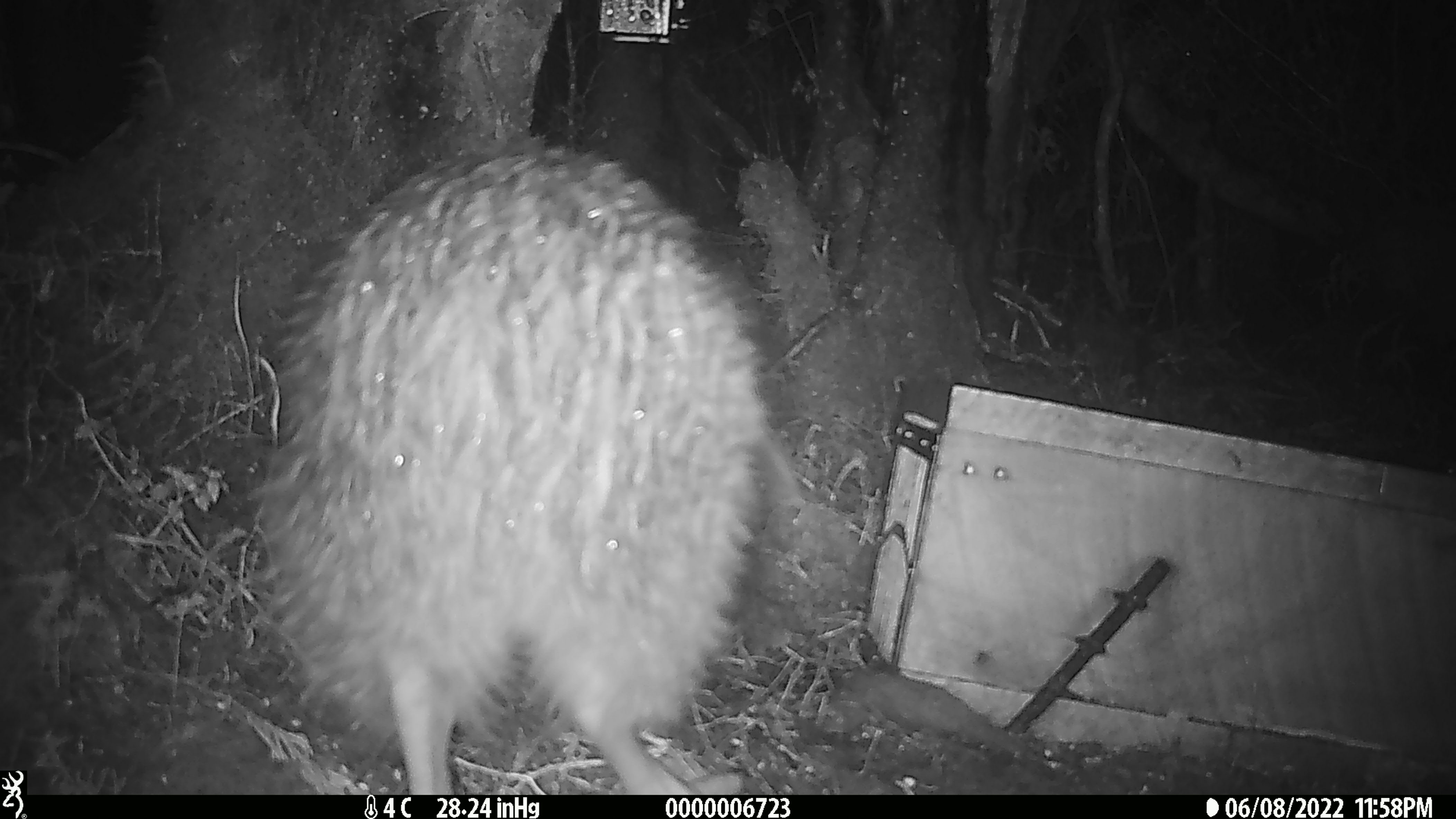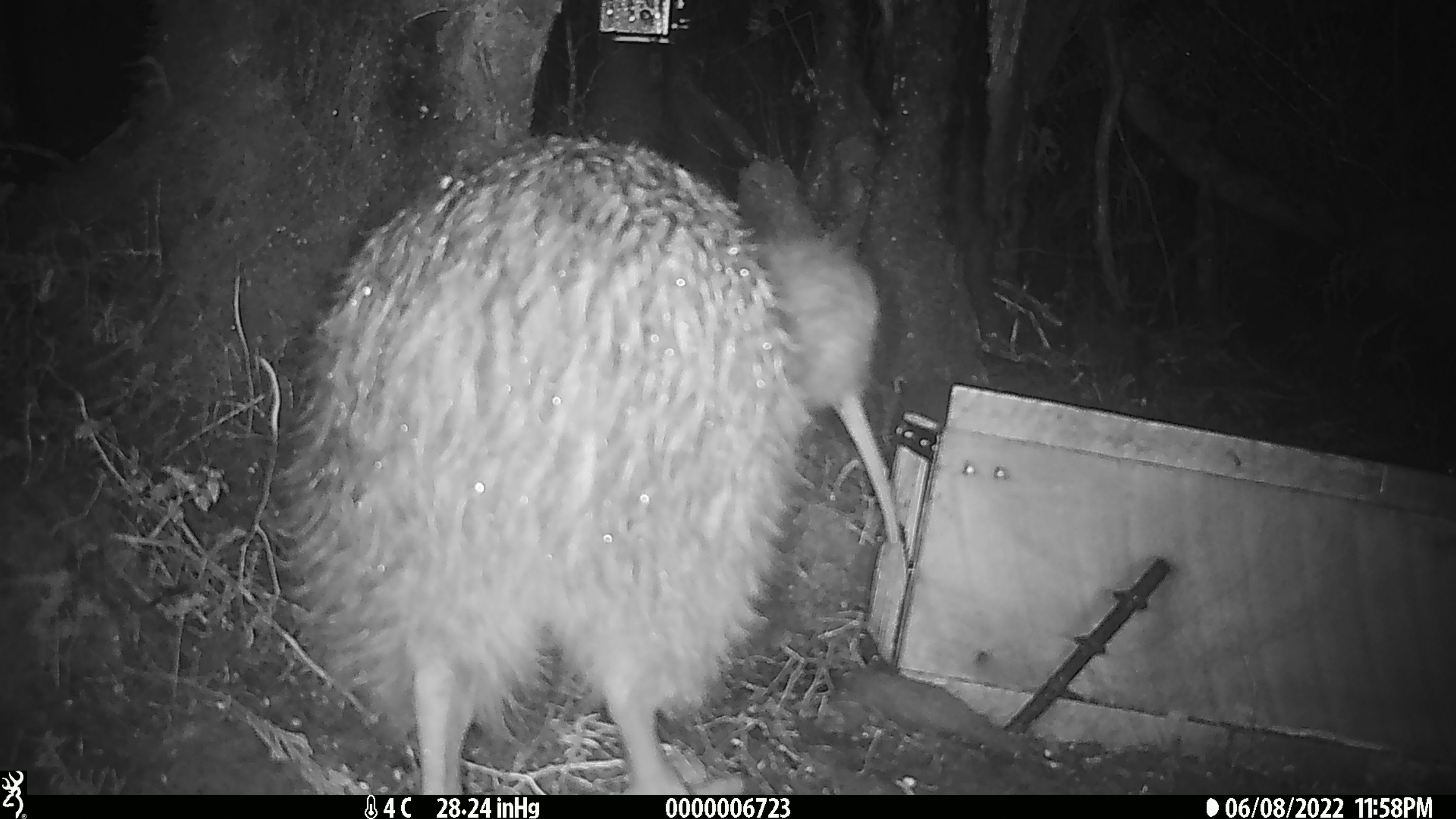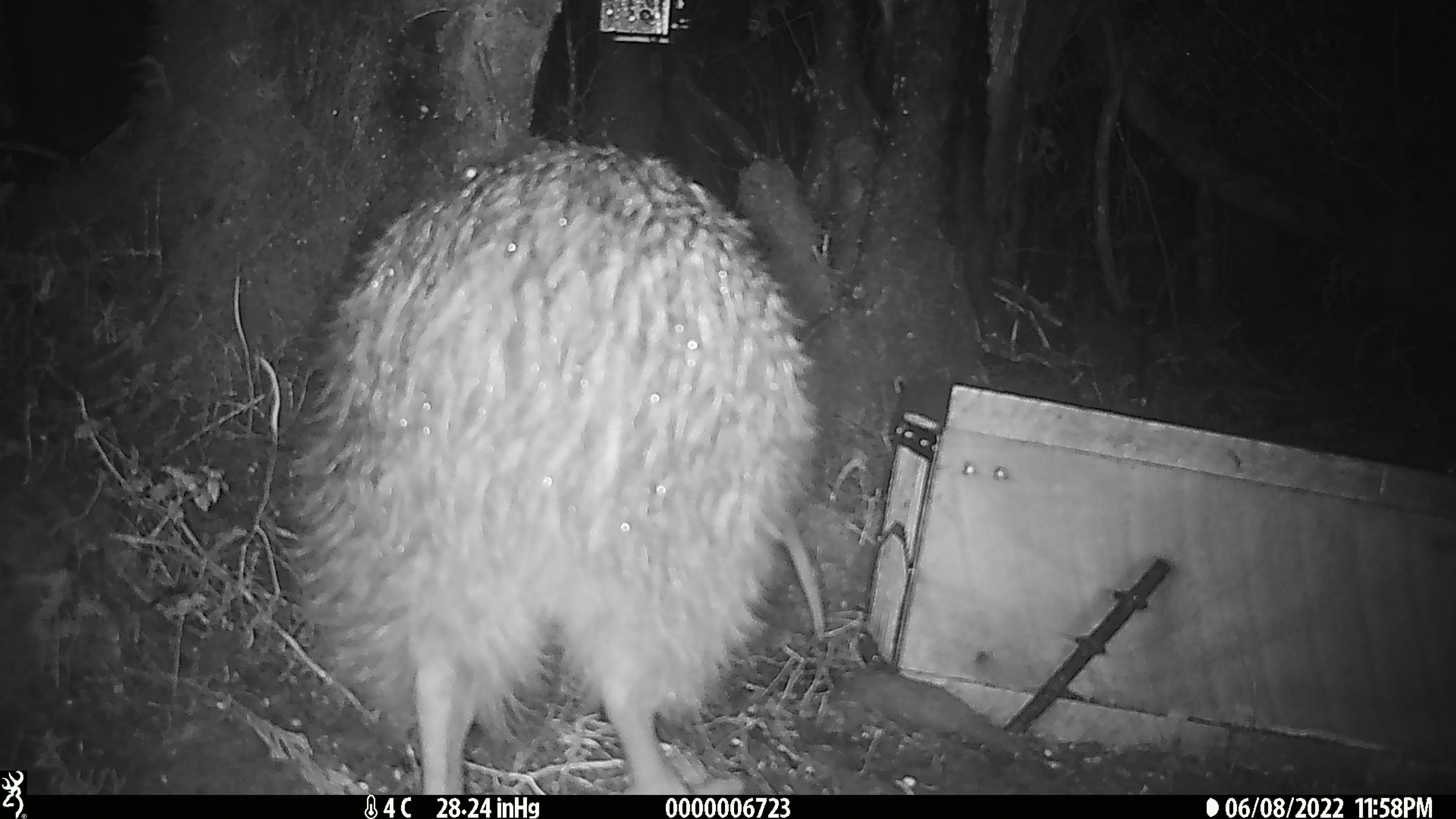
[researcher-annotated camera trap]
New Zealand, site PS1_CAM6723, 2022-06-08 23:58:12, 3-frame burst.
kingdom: Animalia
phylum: Chordata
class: Aves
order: Apterygiformes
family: Apterygidae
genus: Apteryx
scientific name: Apteryx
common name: kiwi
Kiwi (Apteryx).